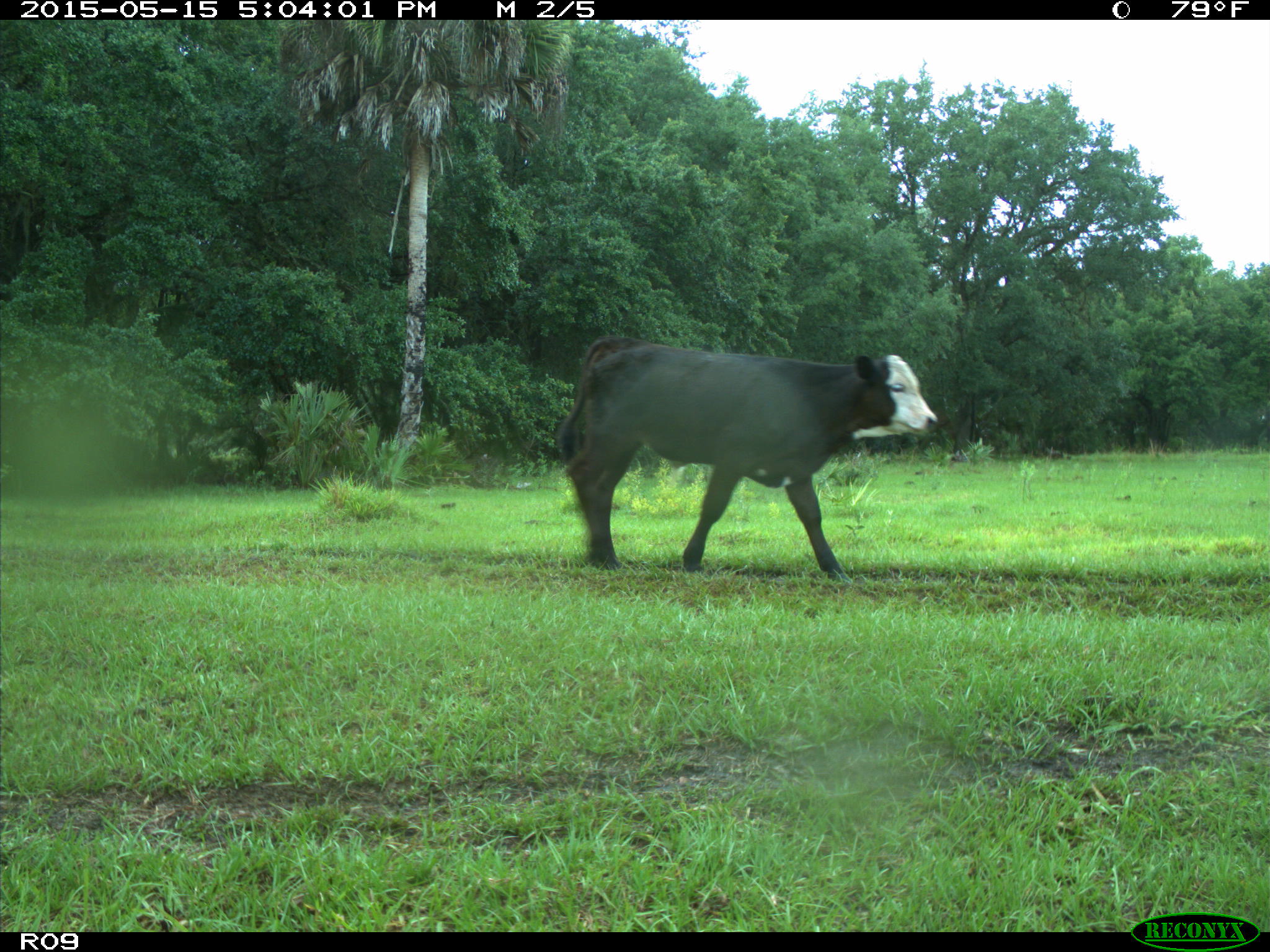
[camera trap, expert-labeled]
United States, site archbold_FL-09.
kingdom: Animalia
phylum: Chordata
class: Mammalia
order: Artiodactyla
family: Bovidae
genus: Bos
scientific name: Bos taurus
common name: domestic cow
Bos taurus (domestic cow).